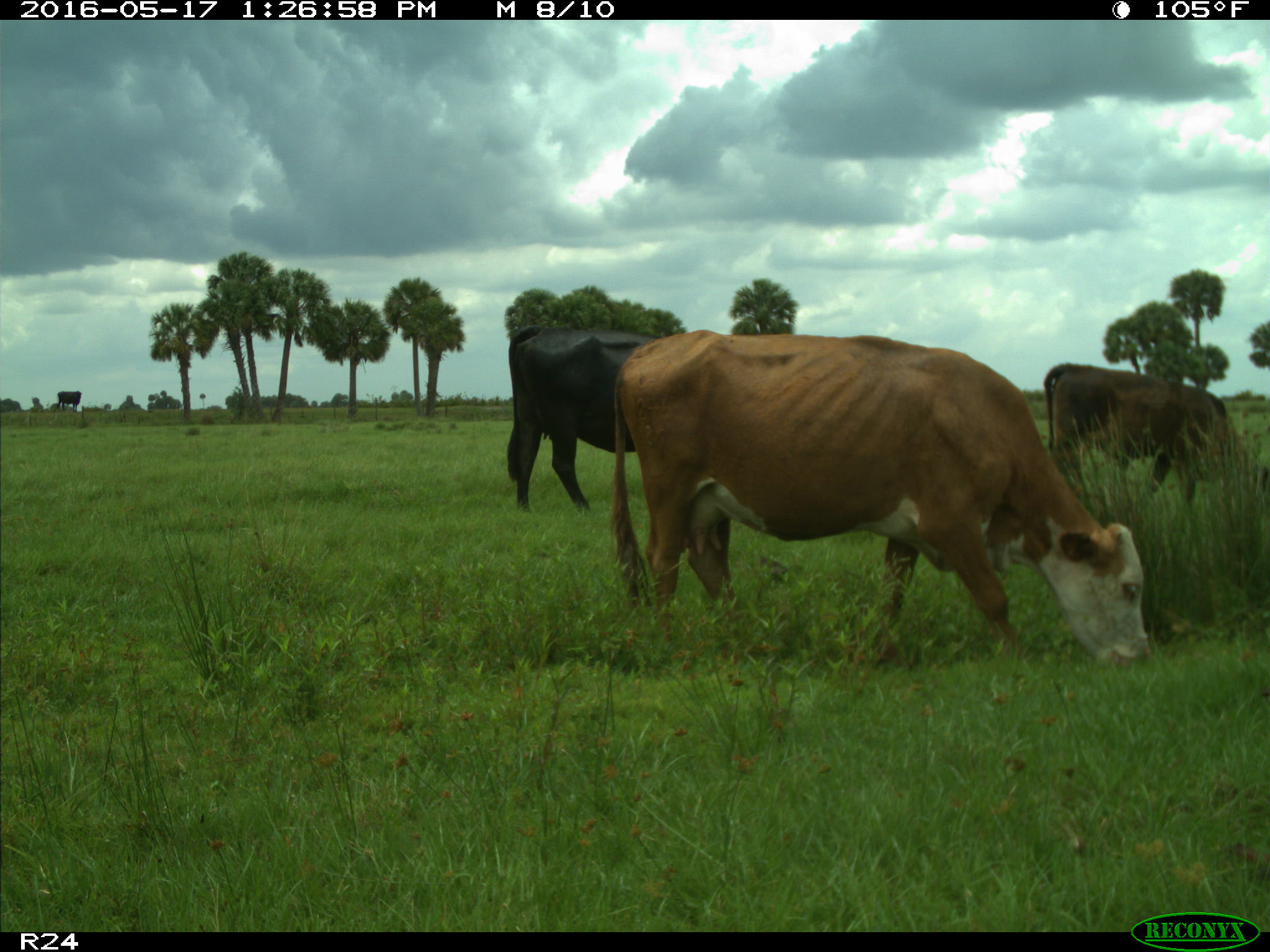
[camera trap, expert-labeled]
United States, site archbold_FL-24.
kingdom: Animalia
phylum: Chordata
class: Mammalia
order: Artiodactyla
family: Bovidae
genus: Bos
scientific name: Bos taurus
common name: domestic cow